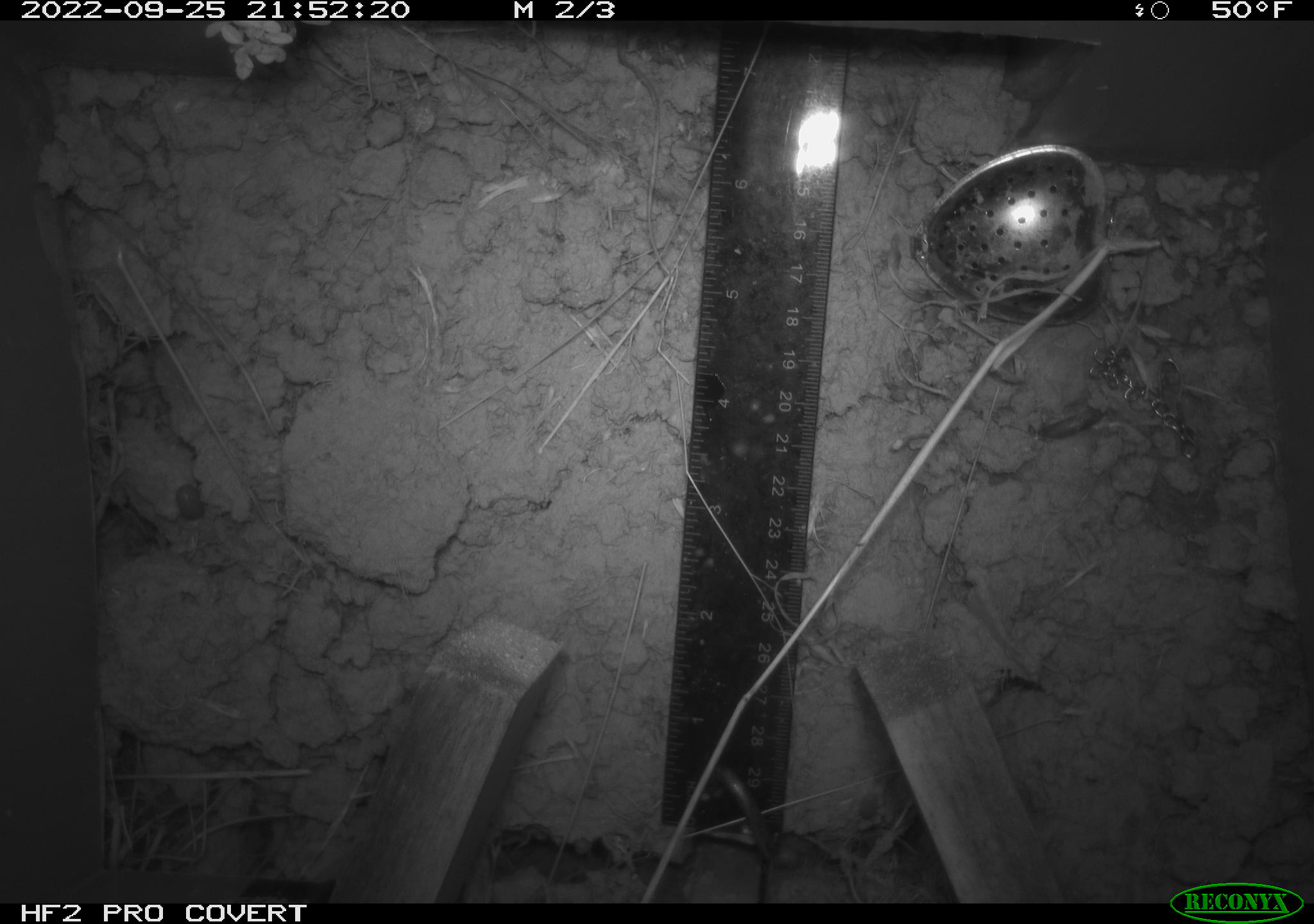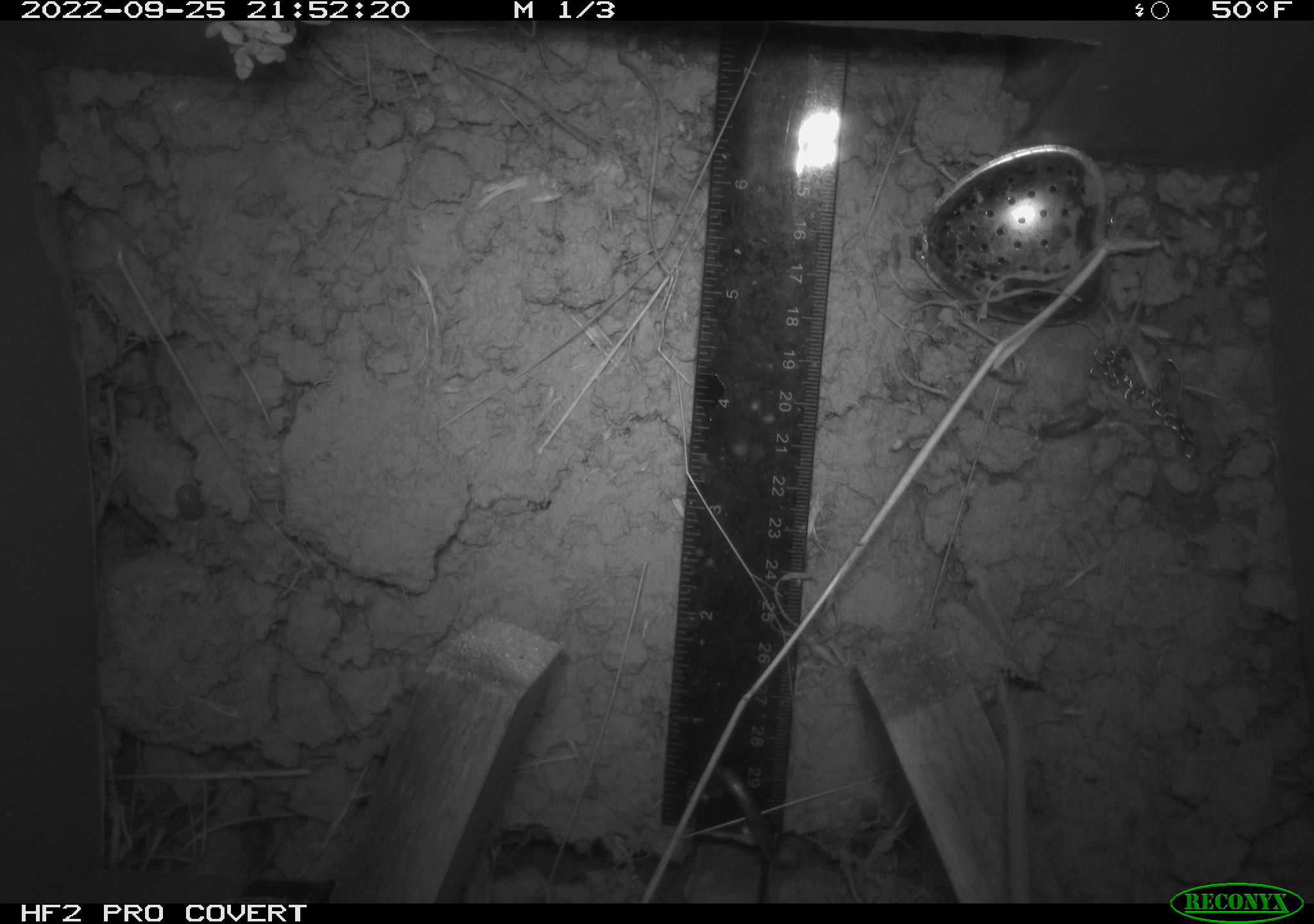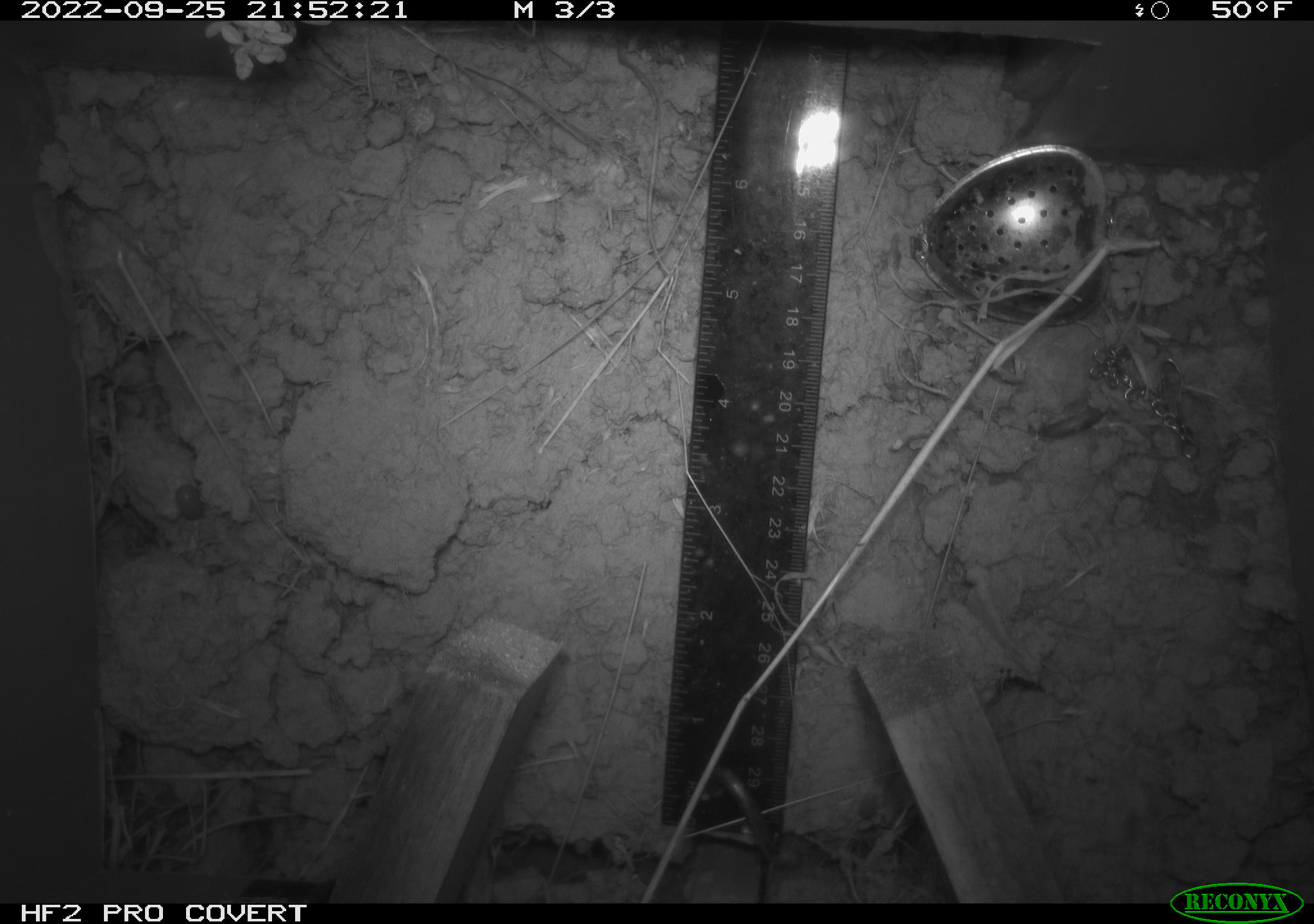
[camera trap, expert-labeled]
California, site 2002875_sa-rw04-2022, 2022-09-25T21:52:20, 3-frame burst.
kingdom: Animalia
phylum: Chordata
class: Mammalia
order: Rodentia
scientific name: Rodentia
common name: mouse species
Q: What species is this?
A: Mouse species (Rodentia).